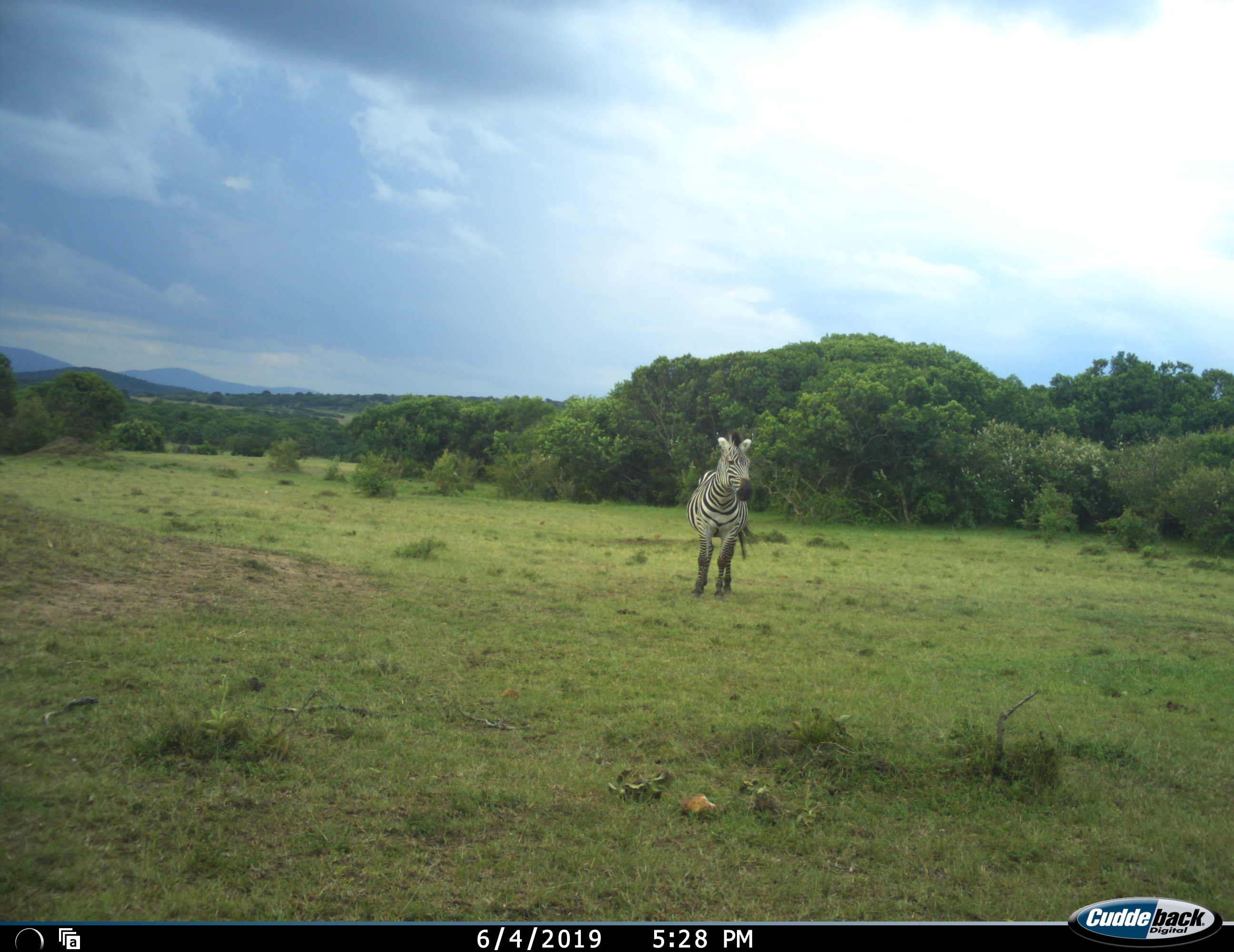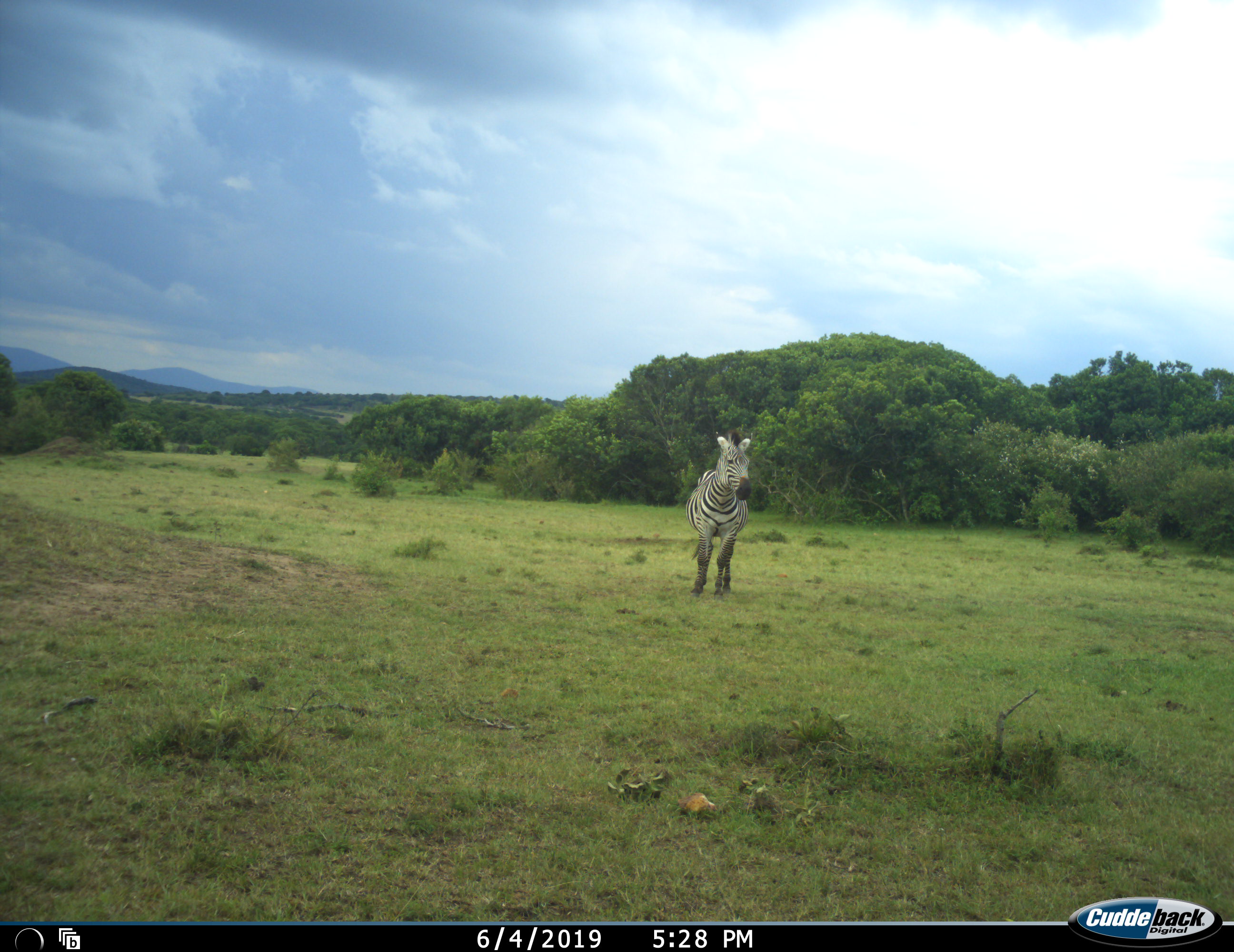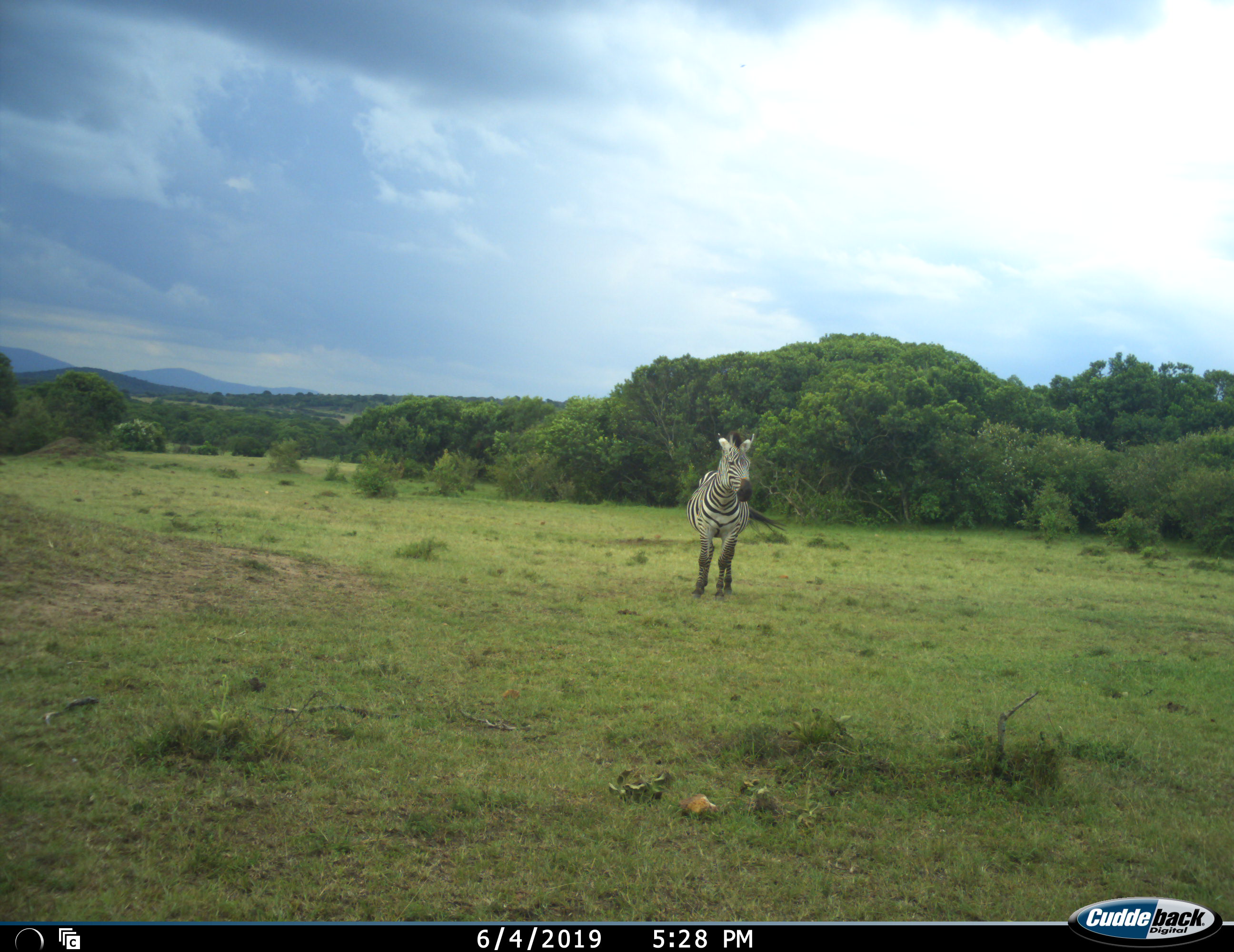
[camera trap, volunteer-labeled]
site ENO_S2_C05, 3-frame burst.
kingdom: Animalia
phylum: Chordata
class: Mammalia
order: Perissodactyla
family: Equidae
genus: Equus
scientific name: Equus quagga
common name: plains zebra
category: zebraplains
Zebraplains (plains zebra) (Equus quagga), count 1. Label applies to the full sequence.